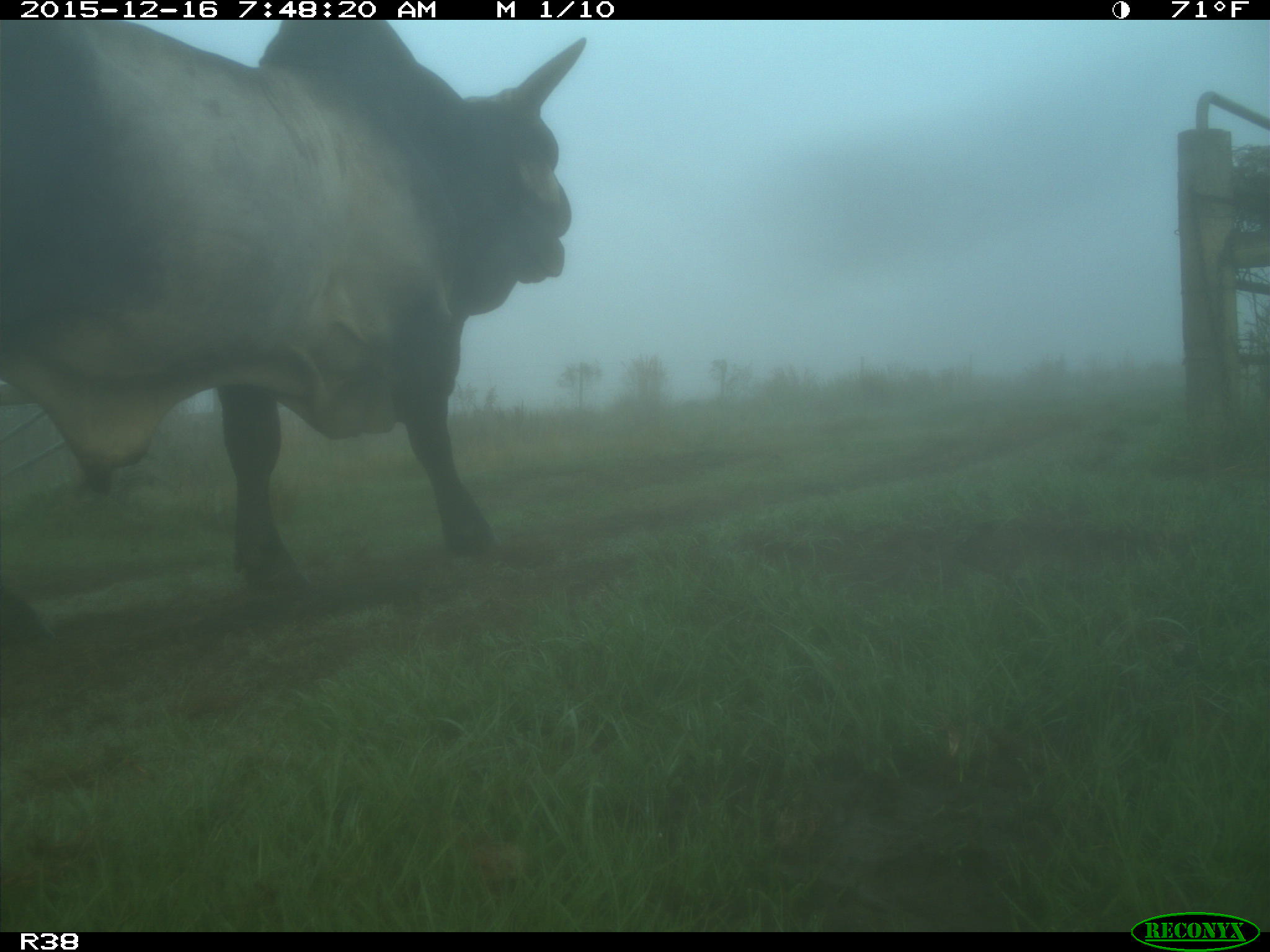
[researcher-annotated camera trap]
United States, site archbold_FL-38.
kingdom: Animalia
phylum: Chordata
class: Mammalia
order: Artiodactyla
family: Bovidae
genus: Bos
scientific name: Bos taurus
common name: domestic cow